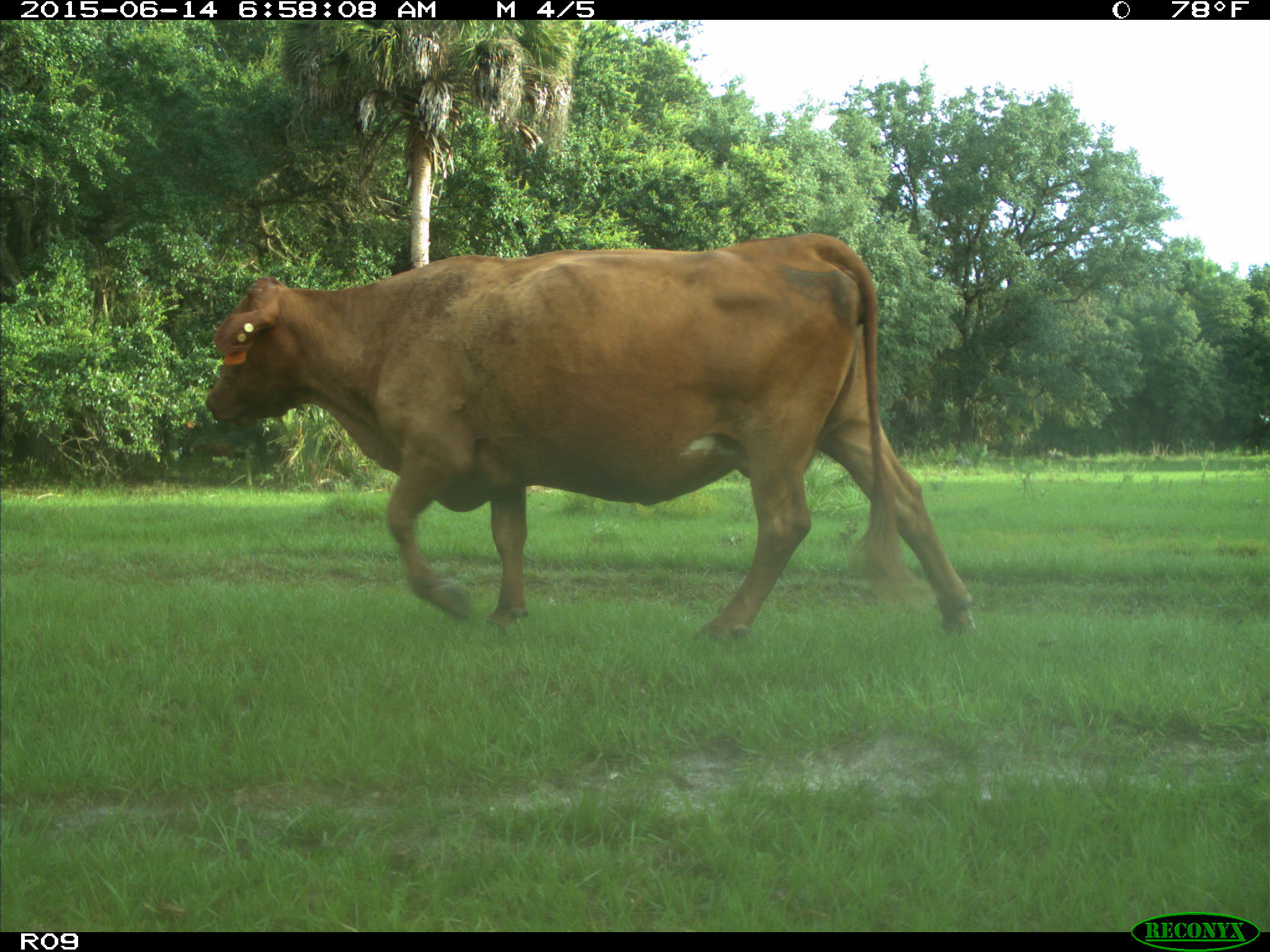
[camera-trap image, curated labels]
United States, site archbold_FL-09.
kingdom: Animalia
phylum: Chordata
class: Mammalia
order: Artiodactyla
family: Bovidae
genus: Bos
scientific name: Bos taurus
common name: domestic cow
Bos taurus (domestic cow).